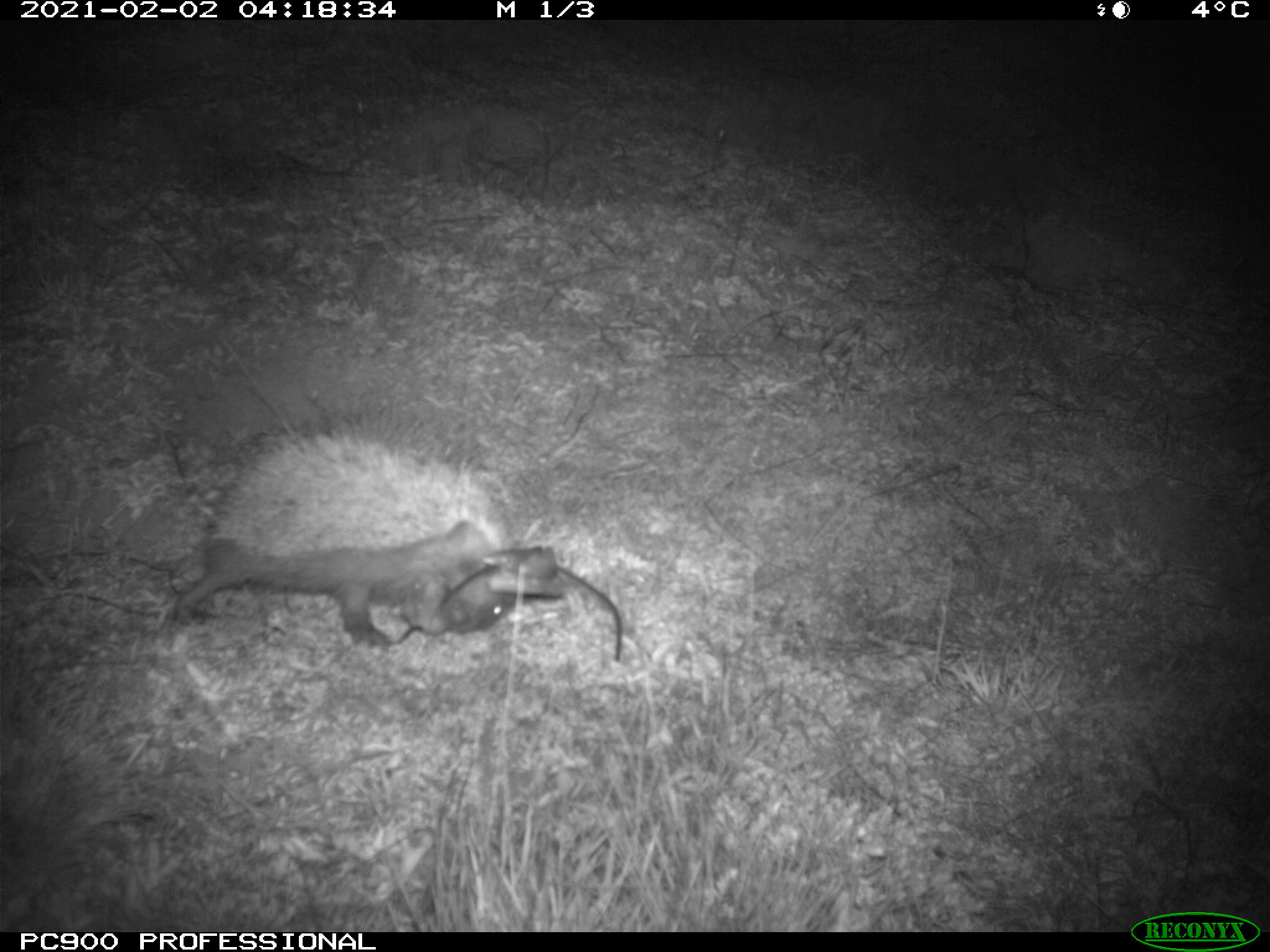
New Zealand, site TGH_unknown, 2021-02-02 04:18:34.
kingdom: Animalia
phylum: Chordata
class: Mammalia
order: Eulipotyphla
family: Erinaceidae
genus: Erinaceus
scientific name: Erinaceus europaeus europaeus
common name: european hedgehog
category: hedgehog